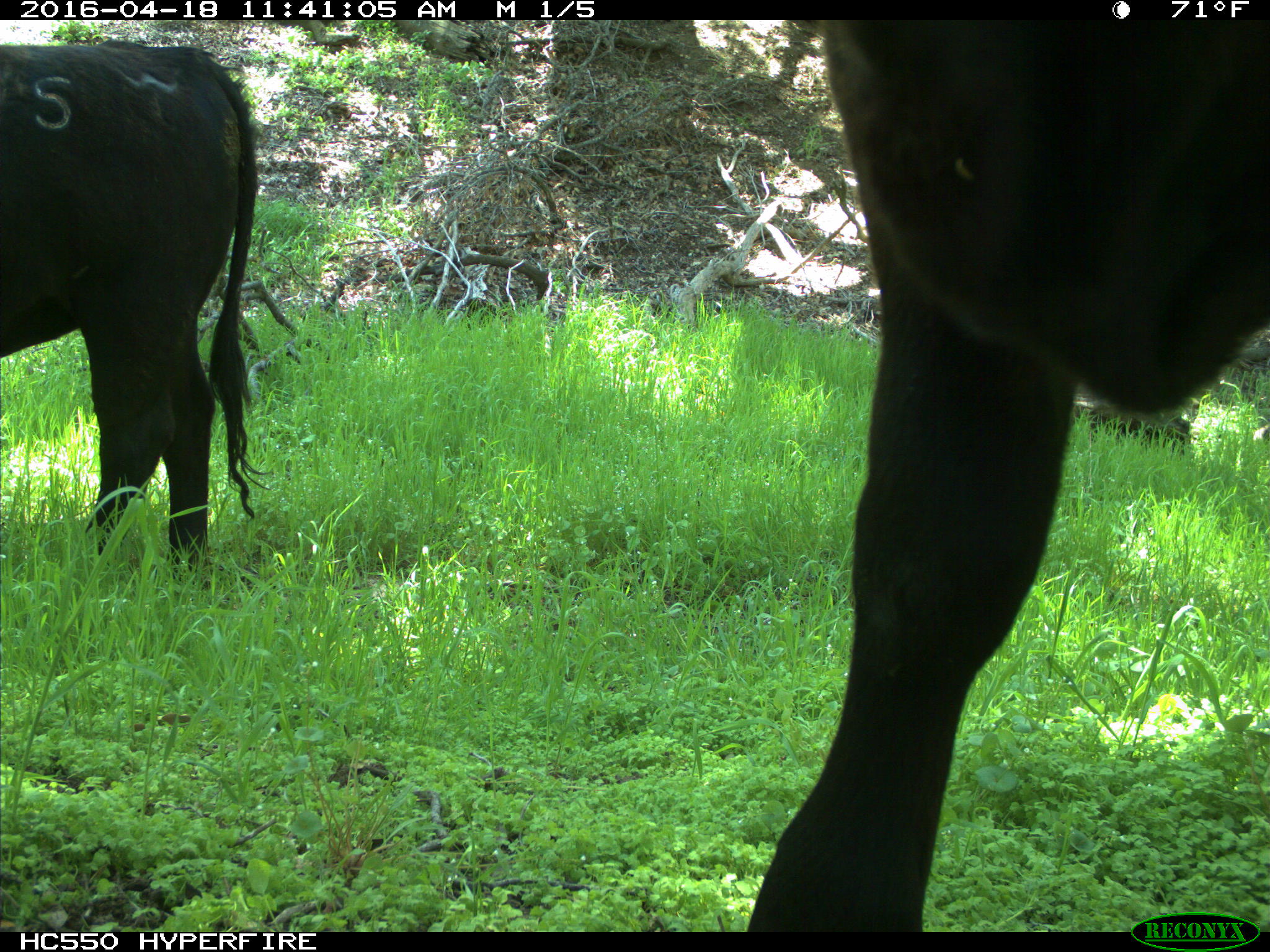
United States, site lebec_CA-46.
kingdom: Animalia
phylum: Chordata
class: Mammalia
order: Artiodactyla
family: Bovidae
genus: Bos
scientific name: Bos taurus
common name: domestic cow